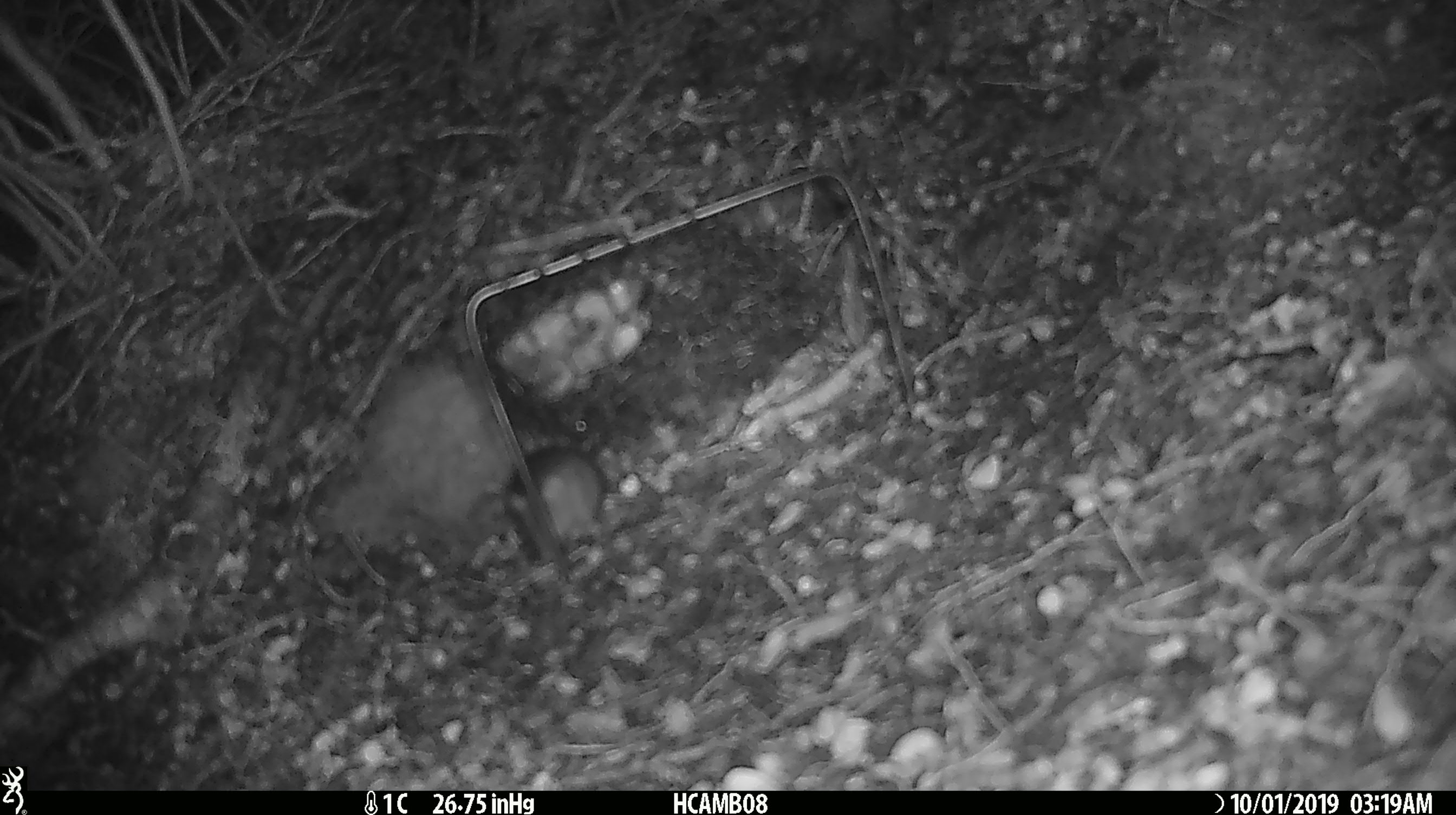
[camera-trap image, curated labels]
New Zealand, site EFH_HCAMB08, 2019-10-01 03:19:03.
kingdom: Animalia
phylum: Chordata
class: Mammalia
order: Rodentia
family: Muridae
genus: Mus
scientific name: Mus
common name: mouse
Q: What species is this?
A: Mouse (Mus).